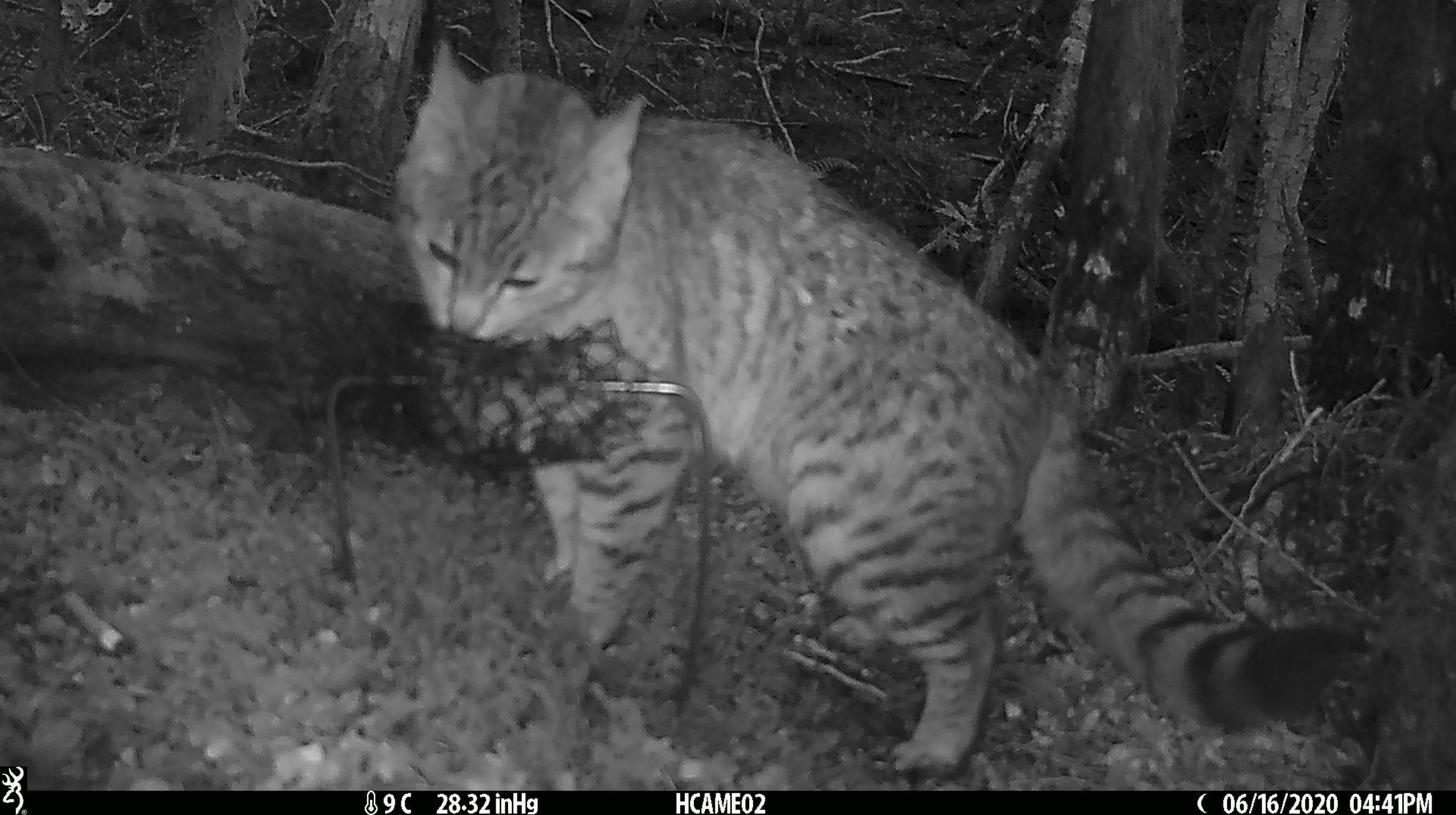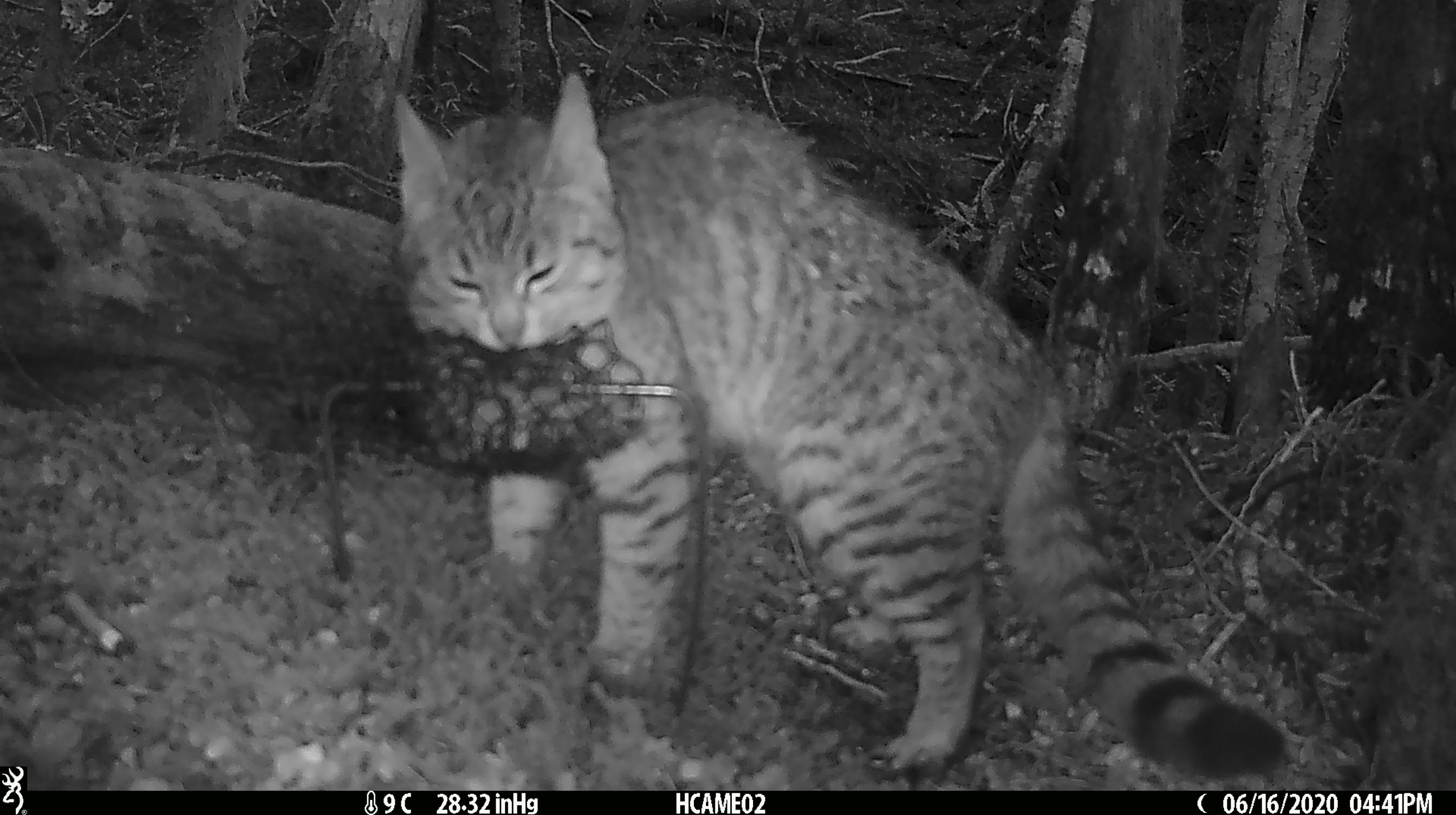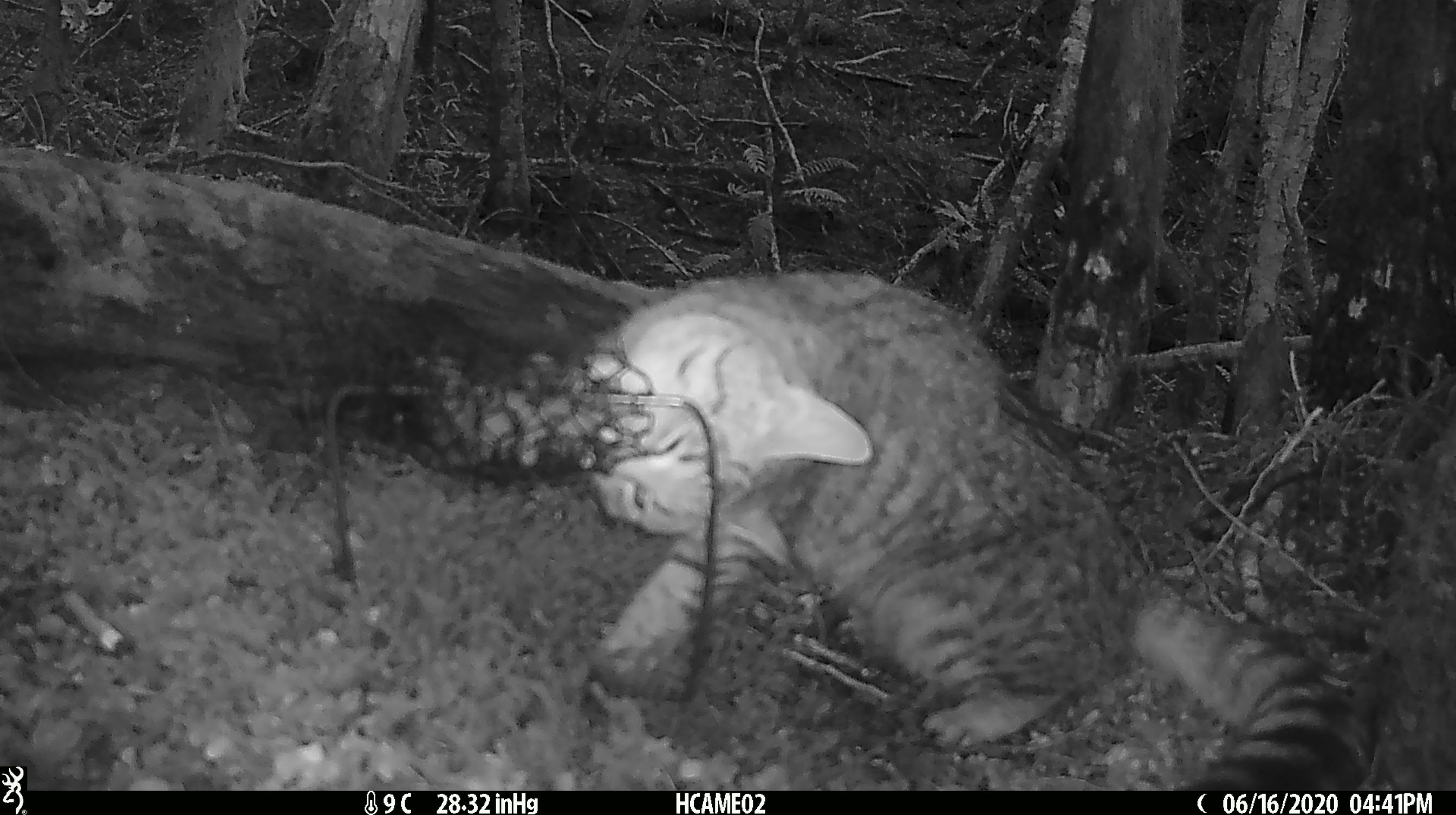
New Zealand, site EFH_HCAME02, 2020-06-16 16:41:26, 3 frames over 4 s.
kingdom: Animalia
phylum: Chordata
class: Mammalia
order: Carnivora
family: Felidae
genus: Felis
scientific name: Felis catus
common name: domestic cat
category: cat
Cat (domestic cat) (Felis catus).